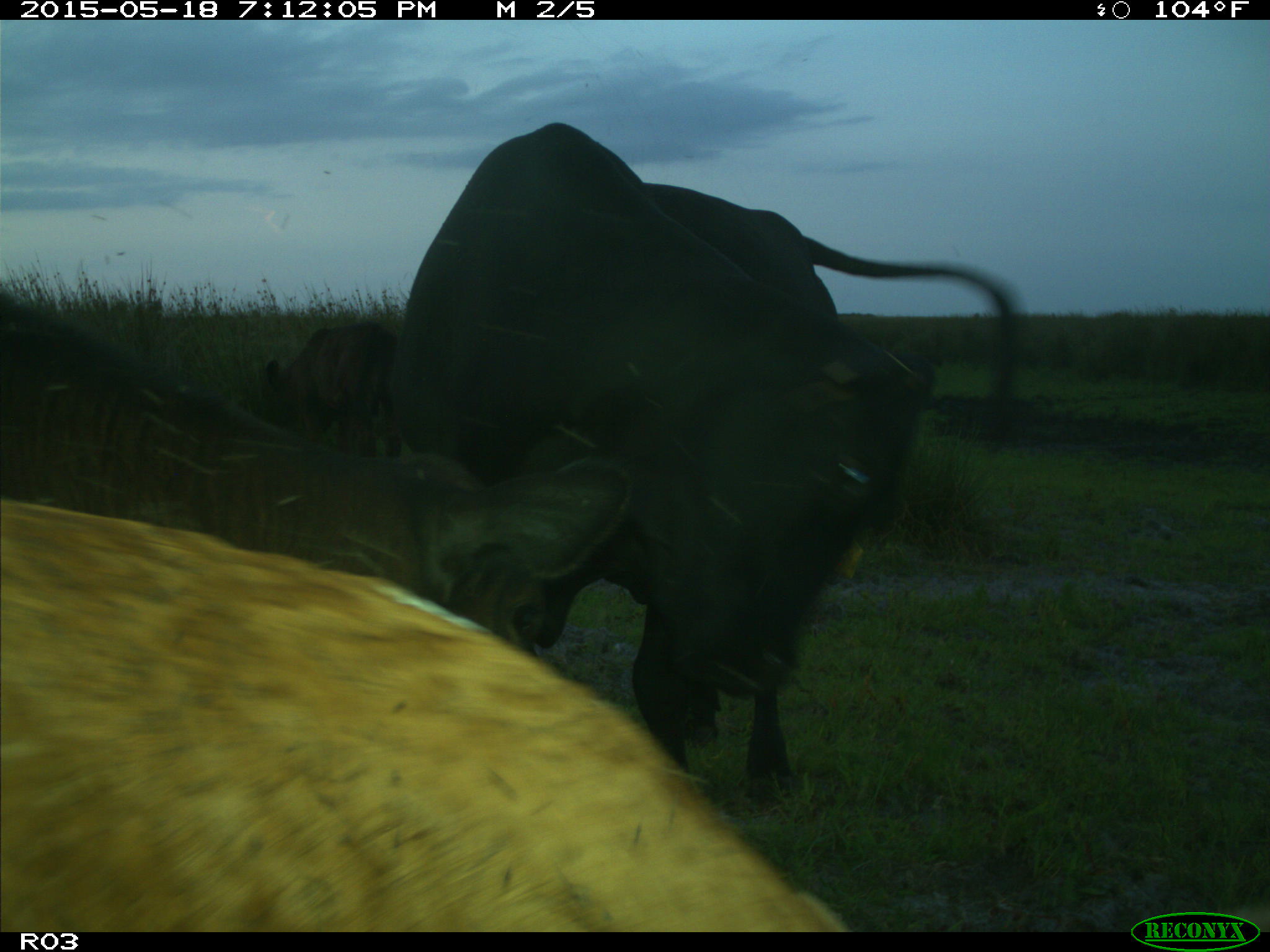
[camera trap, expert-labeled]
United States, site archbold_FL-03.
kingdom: Animalia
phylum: Chordata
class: Mammalia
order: Artiodactyla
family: Bovidae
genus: Bos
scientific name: Bos taurus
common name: domestic cow